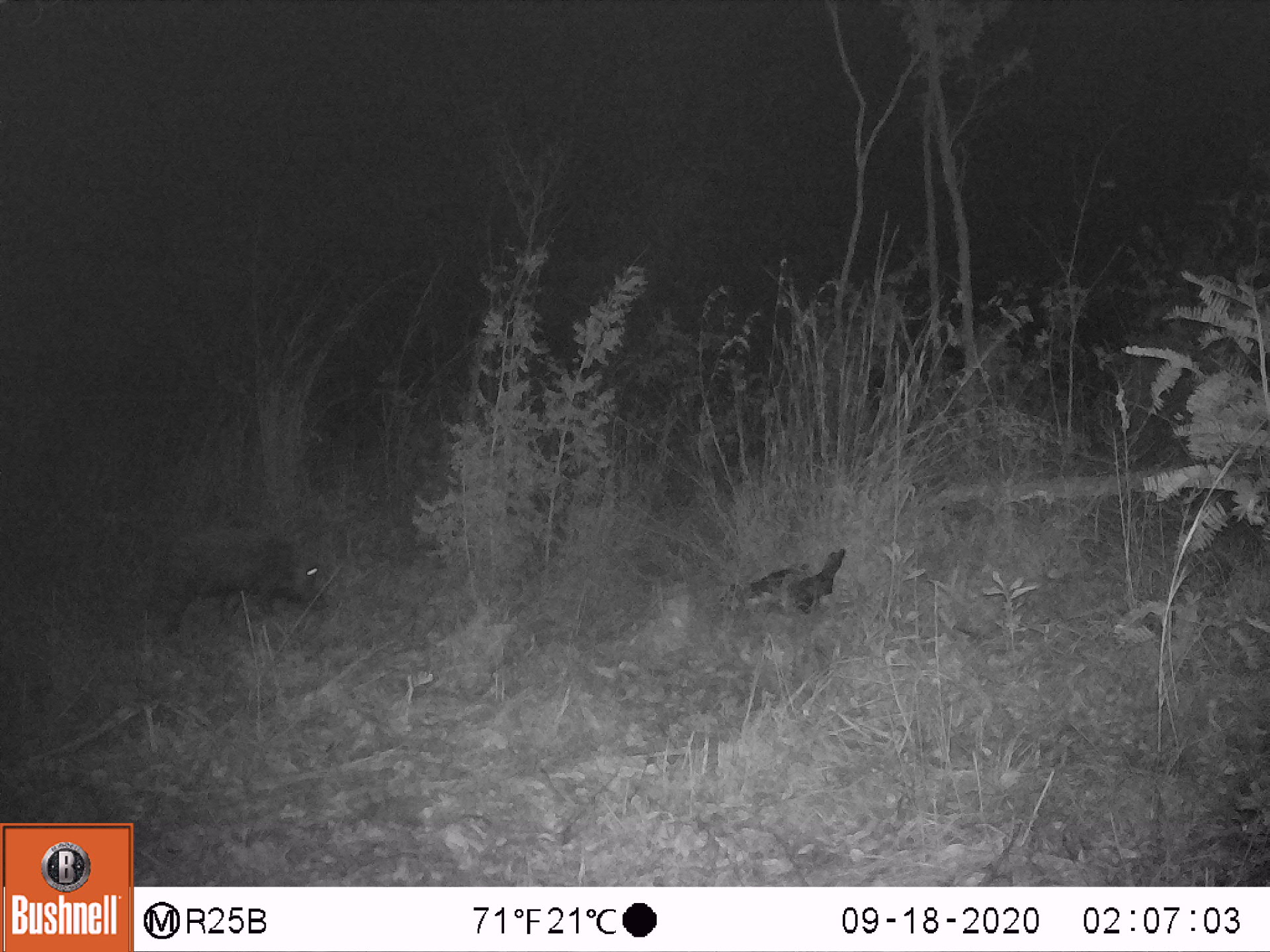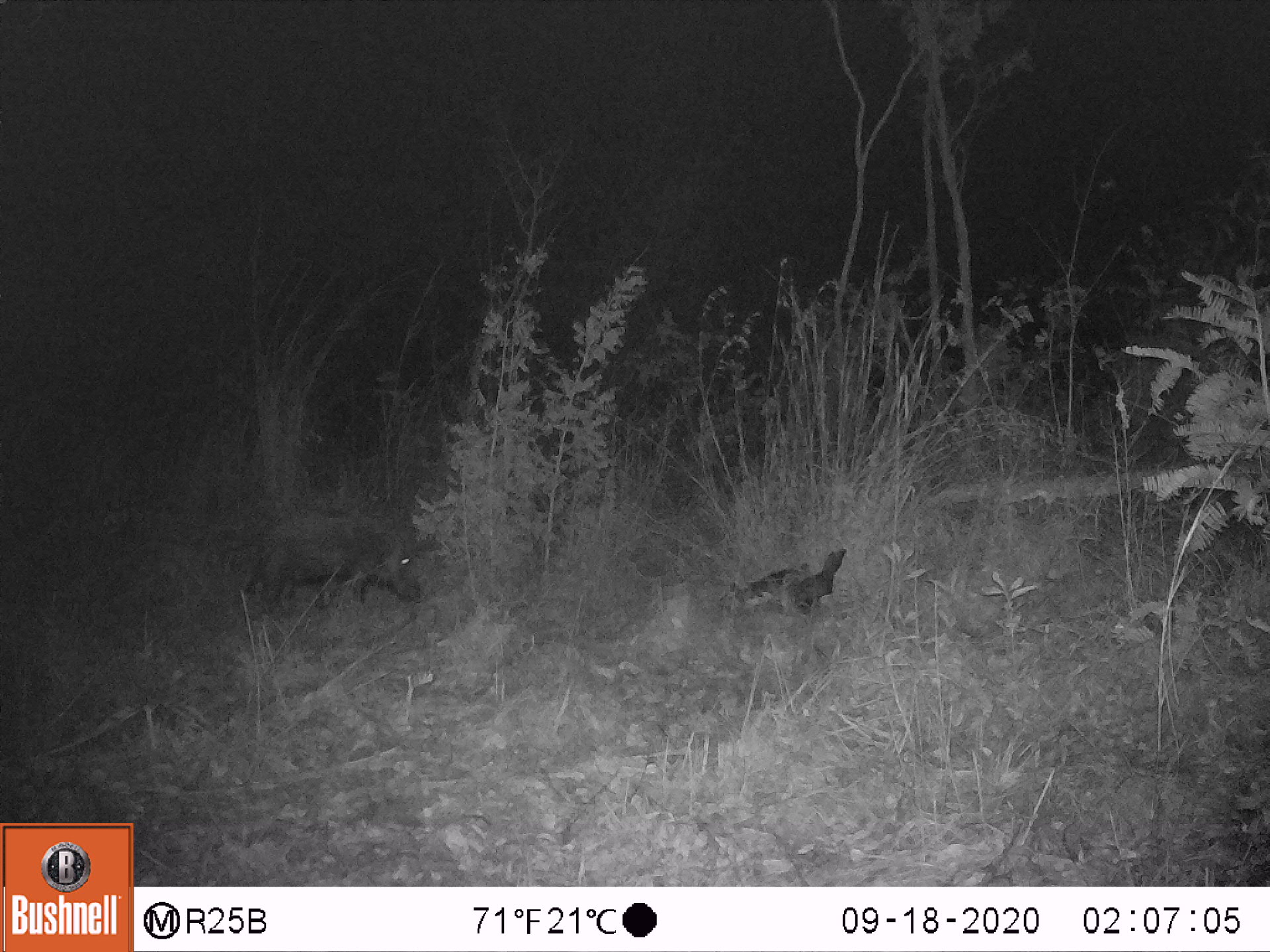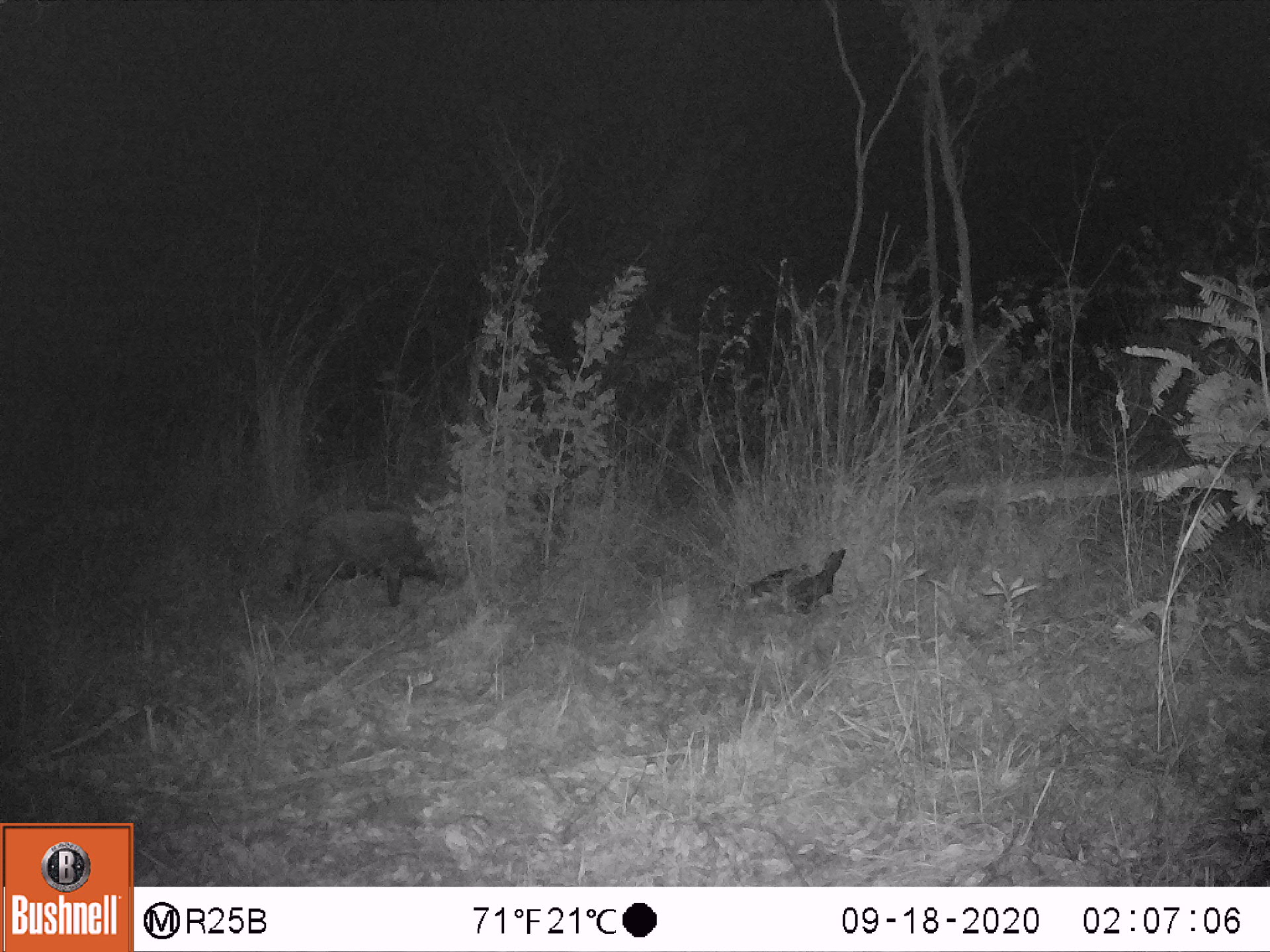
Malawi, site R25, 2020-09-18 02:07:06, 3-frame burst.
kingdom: Animalia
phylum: Chordata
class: Mammalia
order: Artiodactyla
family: Suidae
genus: Potamochoerus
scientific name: Potamochoerus larvatus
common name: bushpig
Bushpig (Potamochoerus larvatus), count 1.